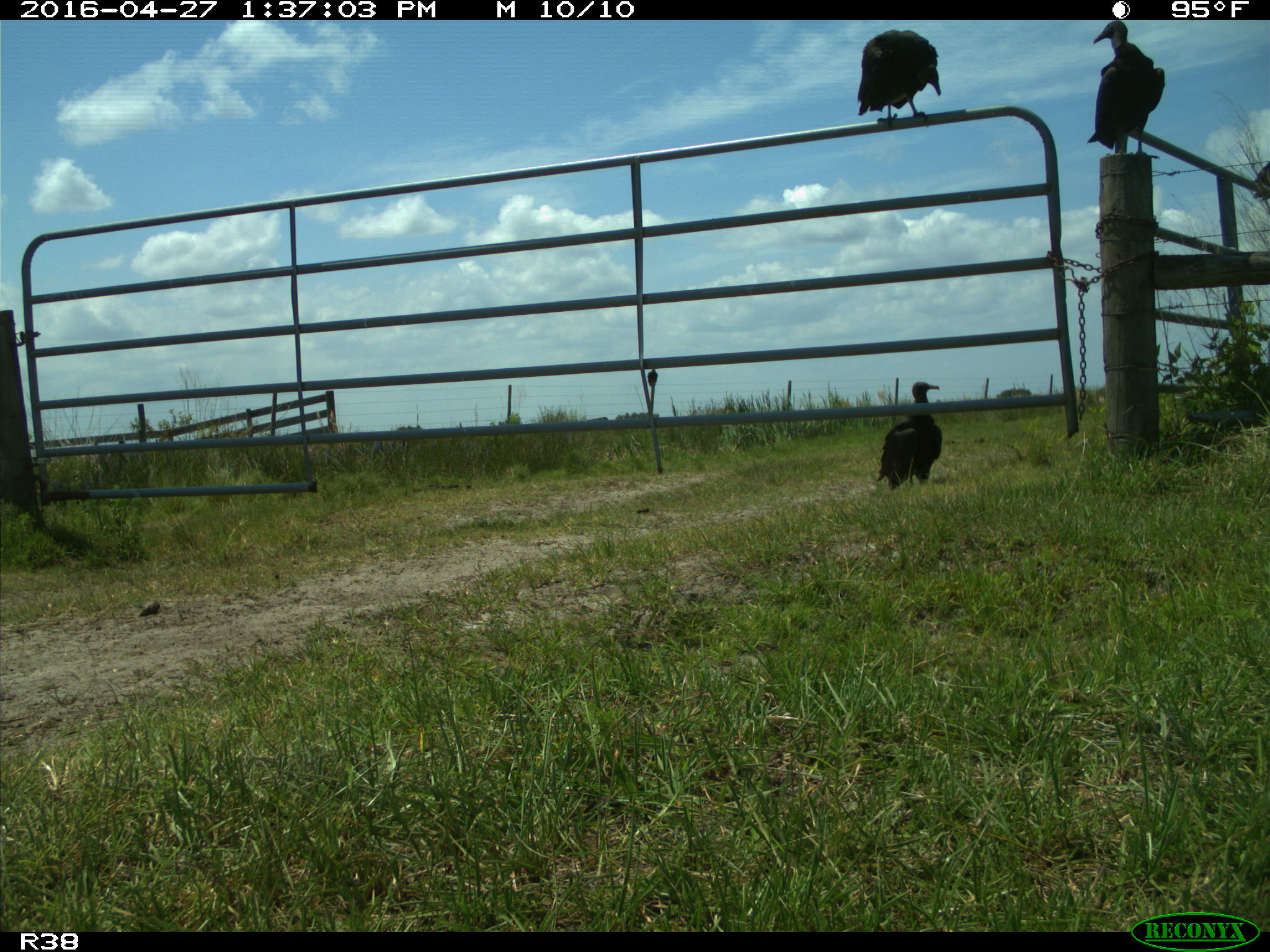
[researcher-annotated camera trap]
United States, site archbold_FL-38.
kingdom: Animalia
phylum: Chordata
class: Aves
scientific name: Aves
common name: birds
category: unidentified bird